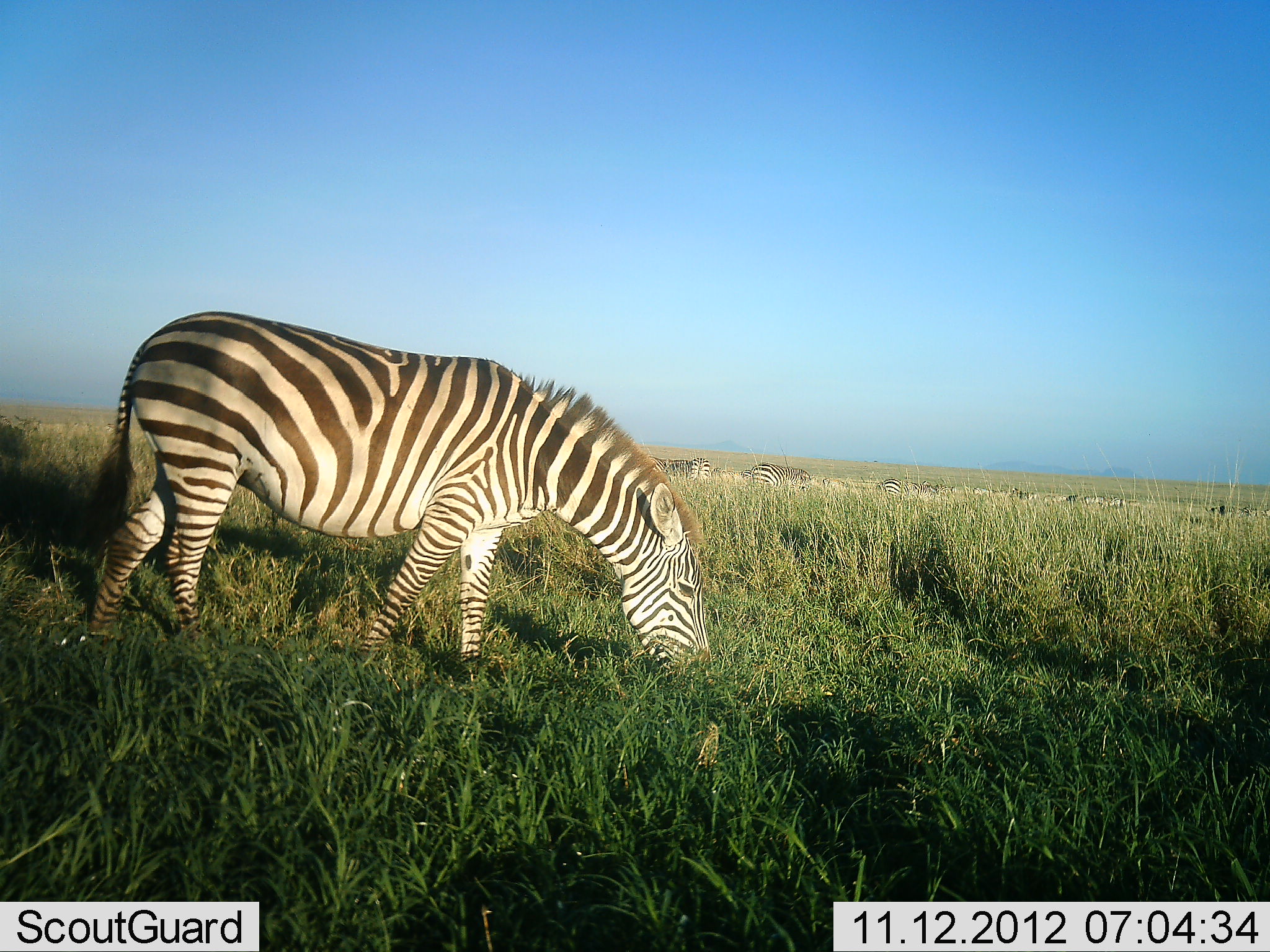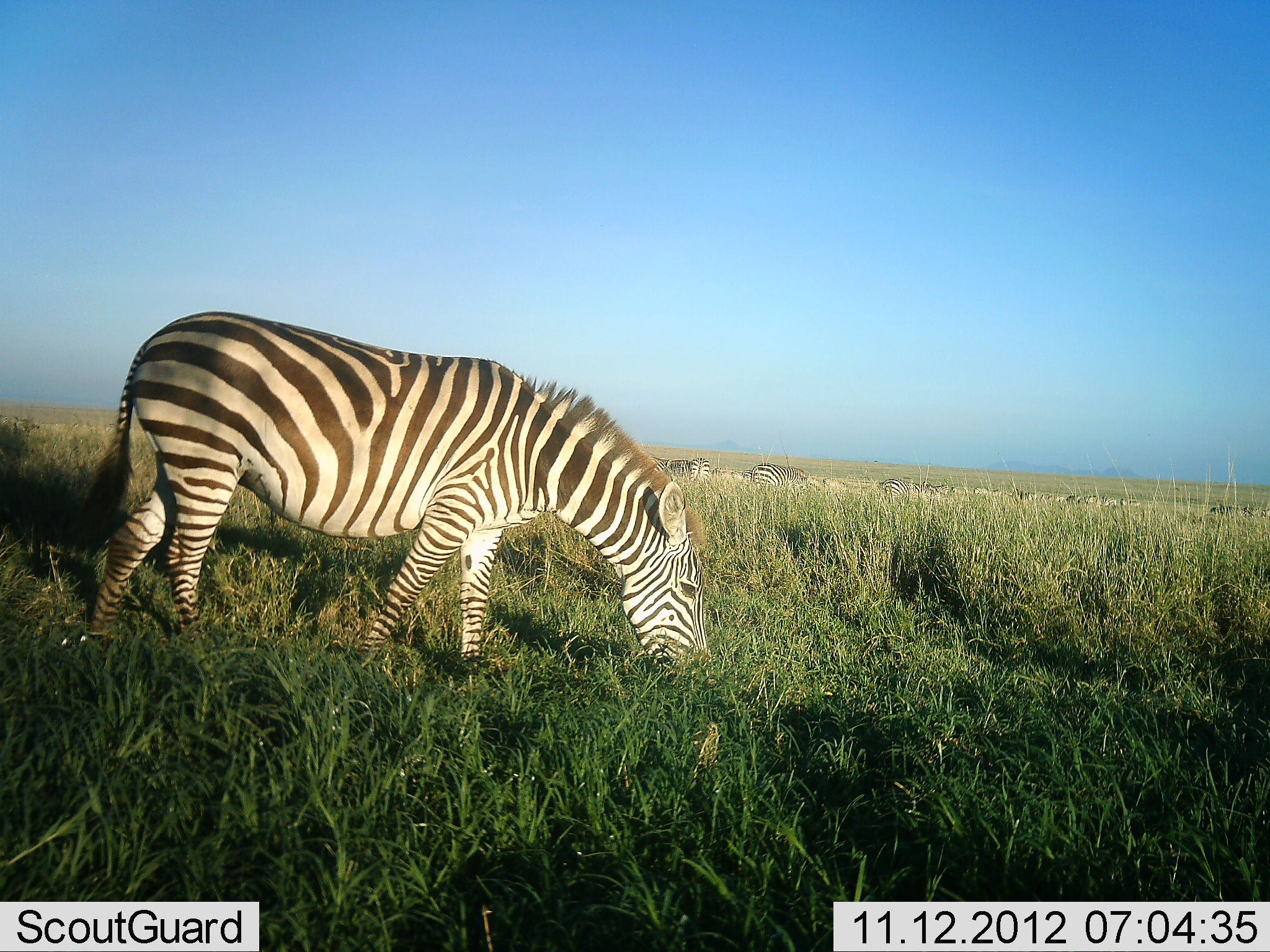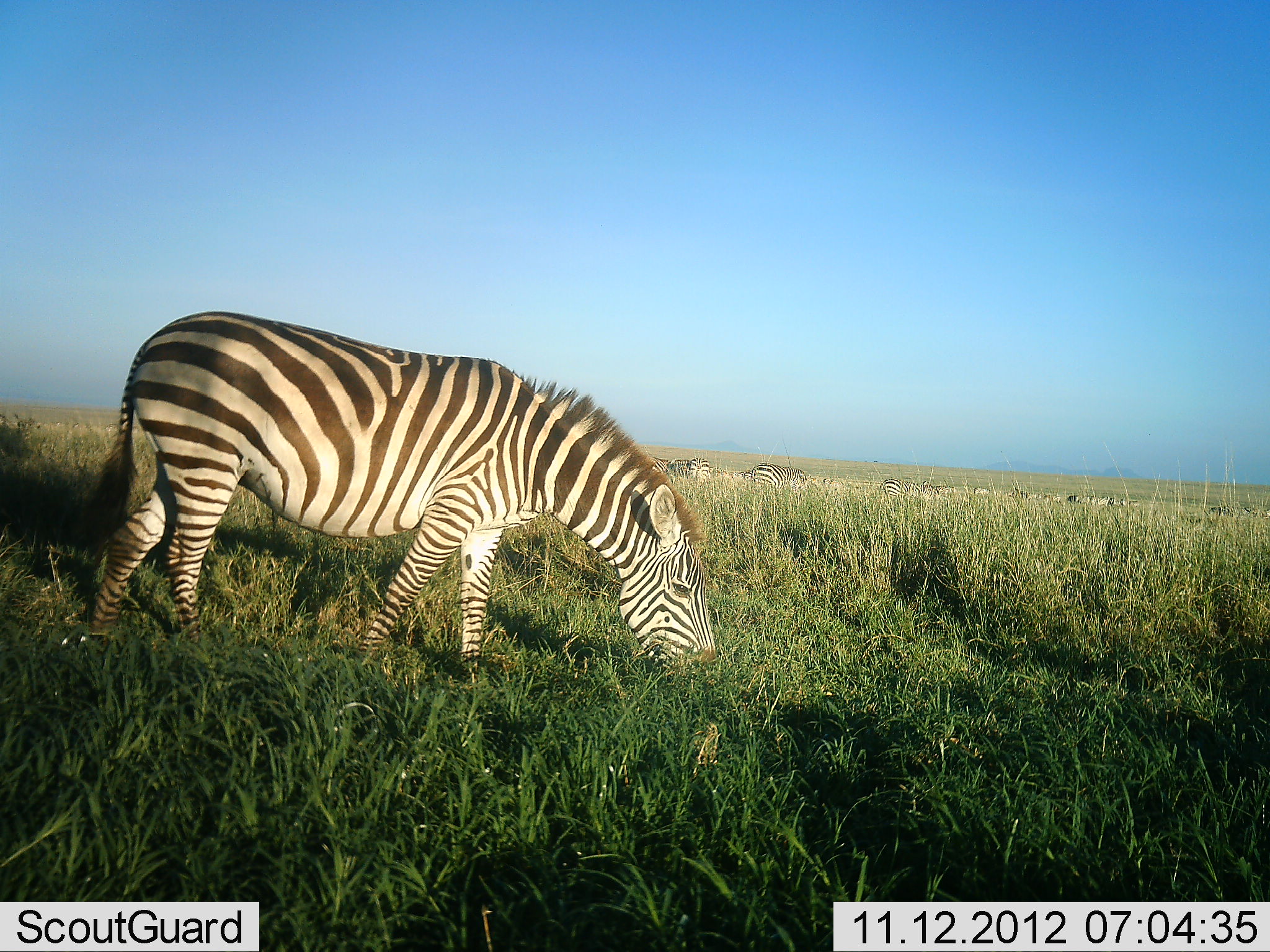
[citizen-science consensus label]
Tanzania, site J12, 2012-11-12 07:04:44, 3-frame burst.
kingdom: Animalia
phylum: Chordata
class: Mammalia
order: Perissodactyla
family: Equidae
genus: Equus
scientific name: Equus quagga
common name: plains zebra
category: zebra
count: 4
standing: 60%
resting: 0%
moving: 0%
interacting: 0%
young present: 0%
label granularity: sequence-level